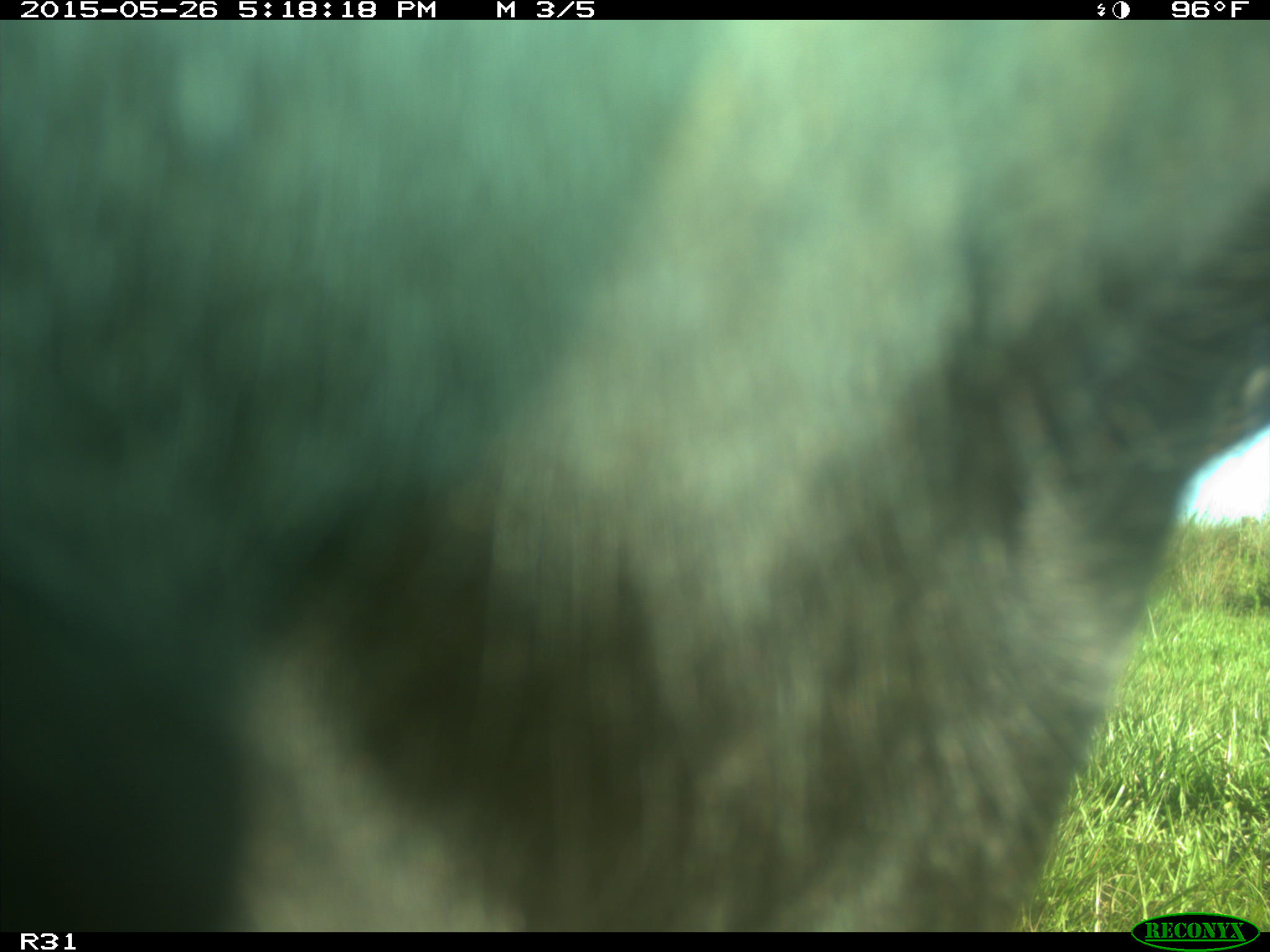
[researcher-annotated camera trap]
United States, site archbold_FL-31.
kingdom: Animalia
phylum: Chordata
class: Mammalia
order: Artiodactyla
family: Bovidae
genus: Bos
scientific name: Bos taurus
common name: domestic cow